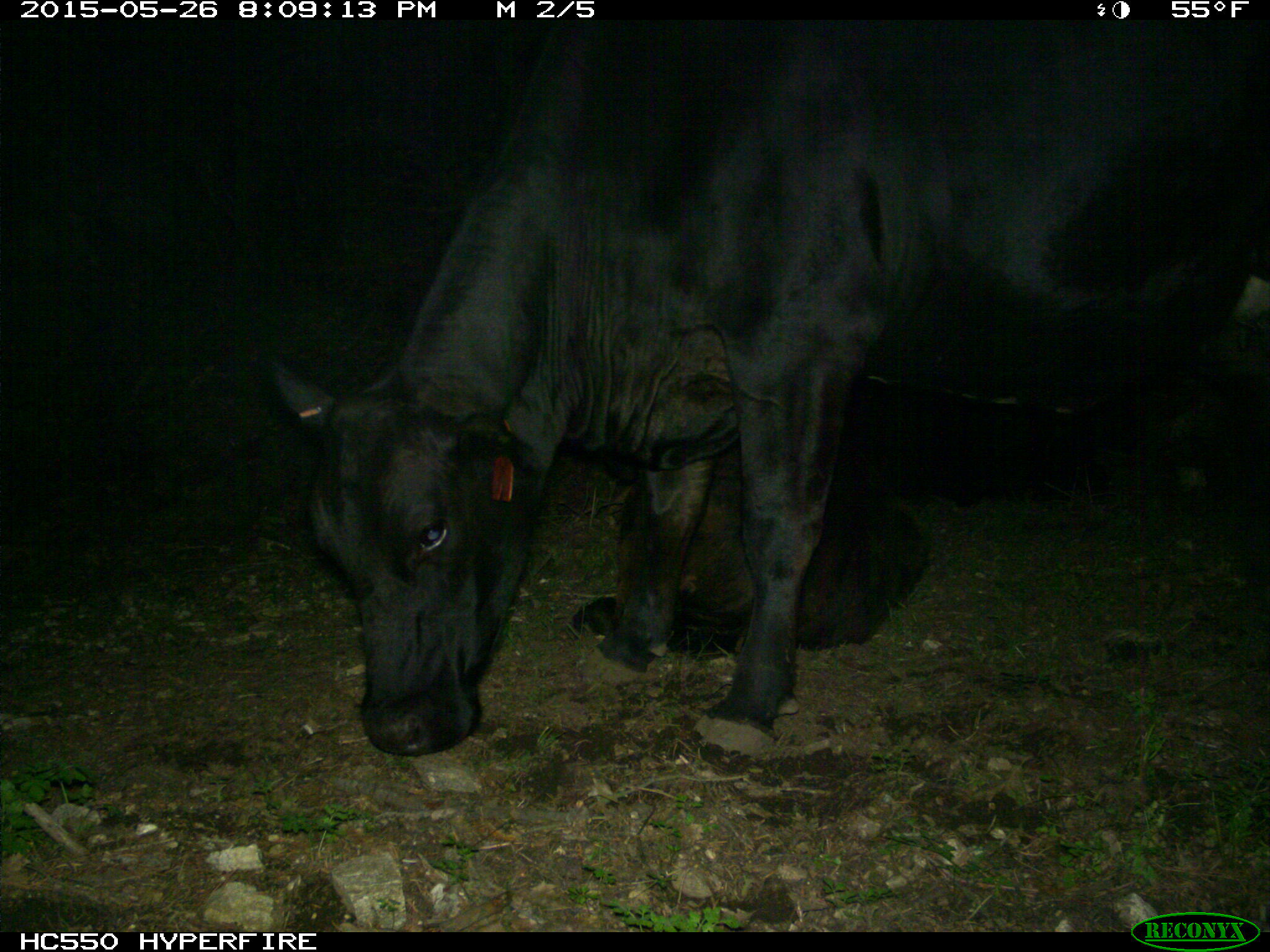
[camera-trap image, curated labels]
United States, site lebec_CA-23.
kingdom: Animalia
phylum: Chordata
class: Mammalia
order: Artiodactyla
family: Bovidae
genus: Bos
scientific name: Bos taurus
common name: domestic cow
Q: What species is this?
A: Bos taurus (domestic cow).